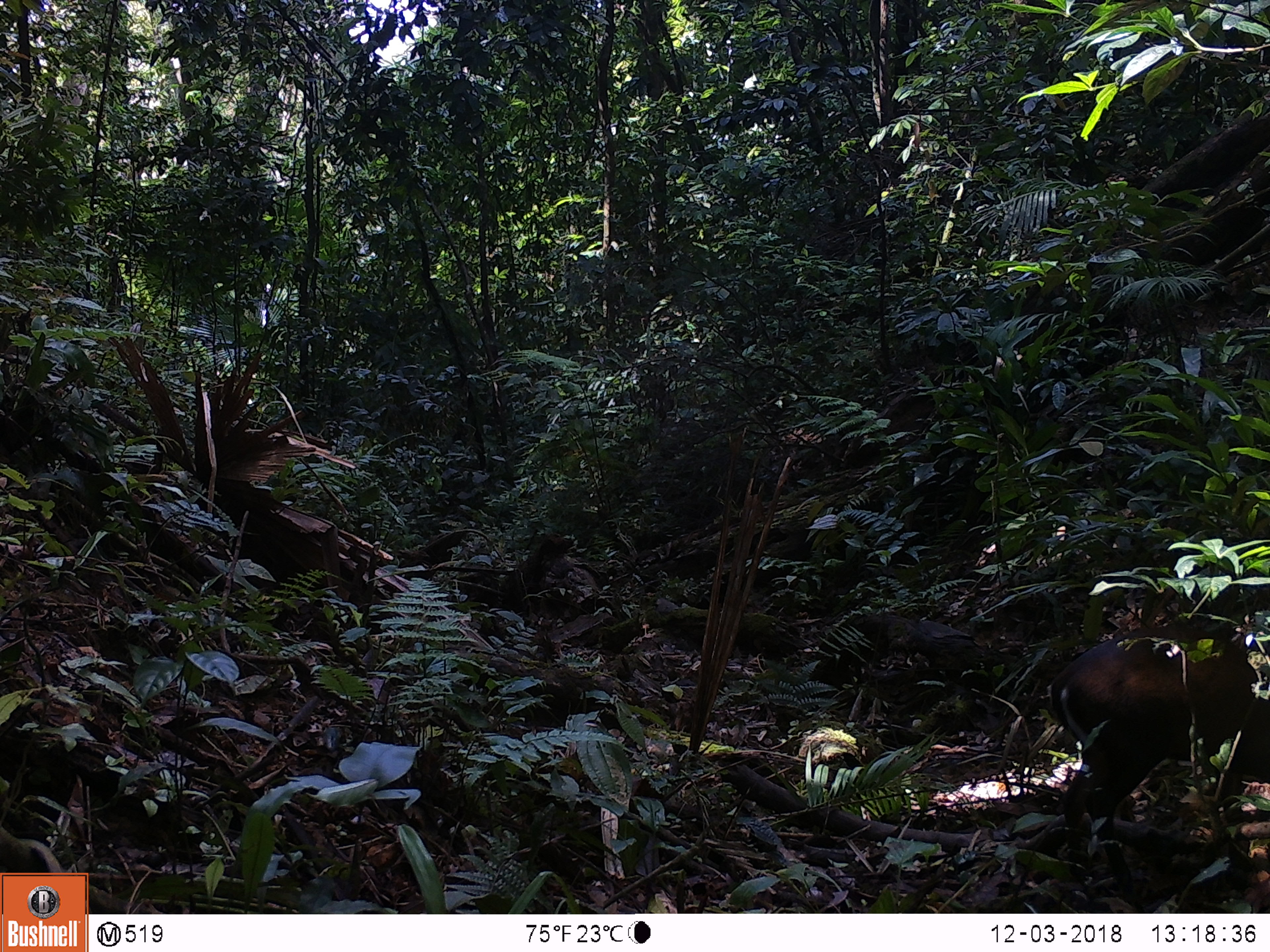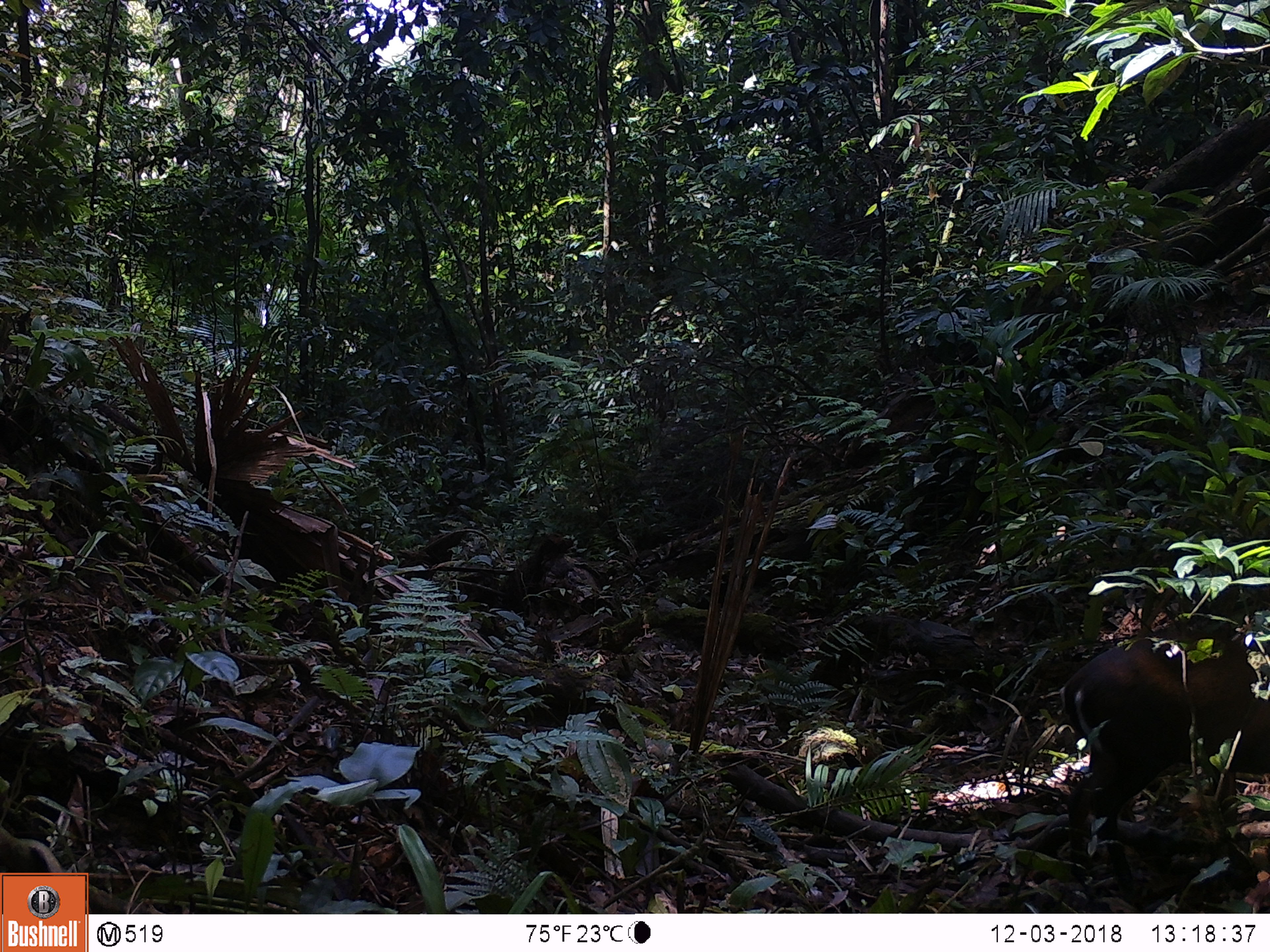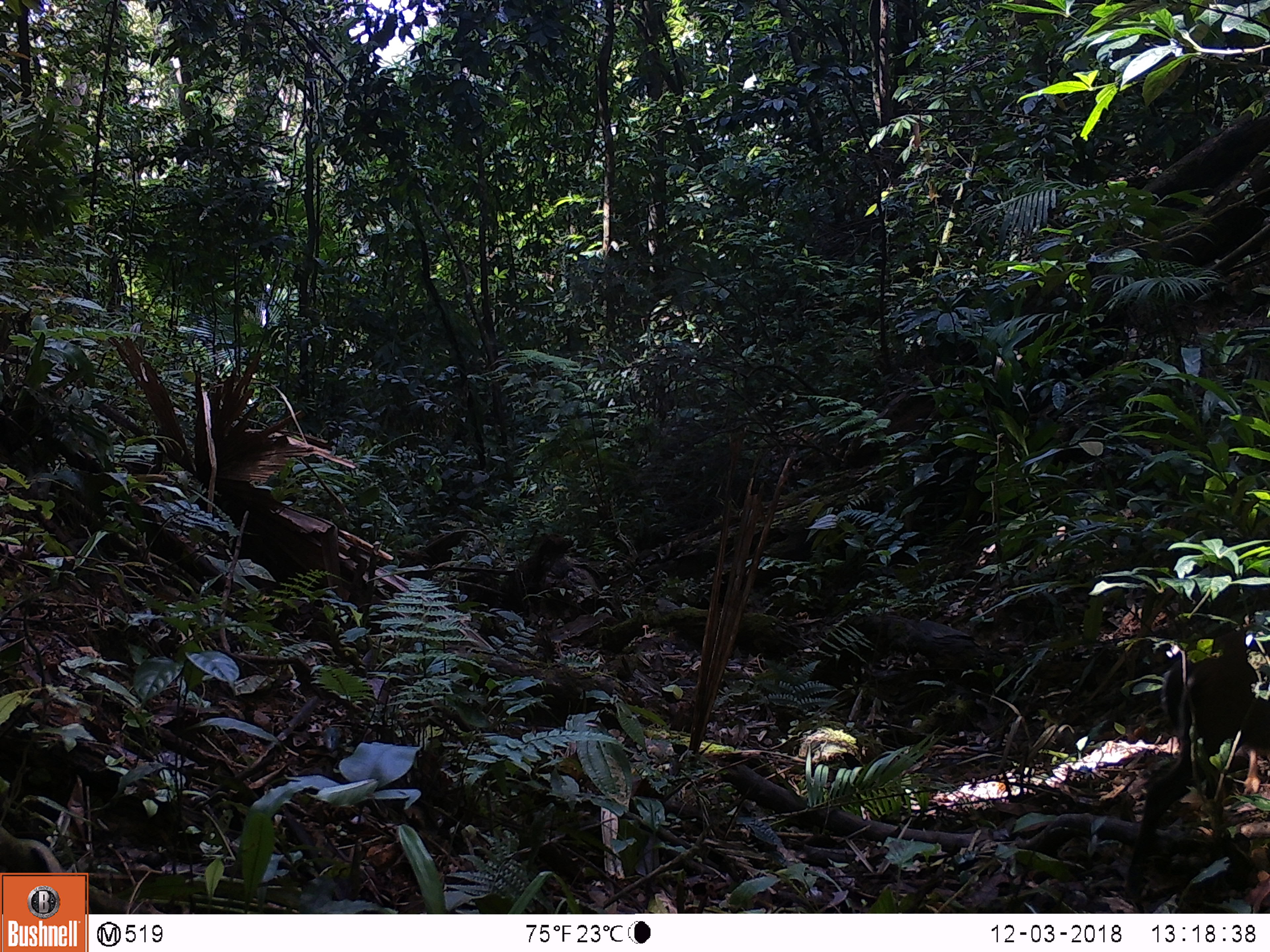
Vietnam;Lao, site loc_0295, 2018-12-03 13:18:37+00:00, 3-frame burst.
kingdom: Animalia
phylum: Chordata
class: Mammalia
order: Artiodactyla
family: Cervidae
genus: Muntiacus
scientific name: Muntiacus rooseveltorum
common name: roosevelt's muntjac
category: roosevelts muntjac group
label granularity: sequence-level